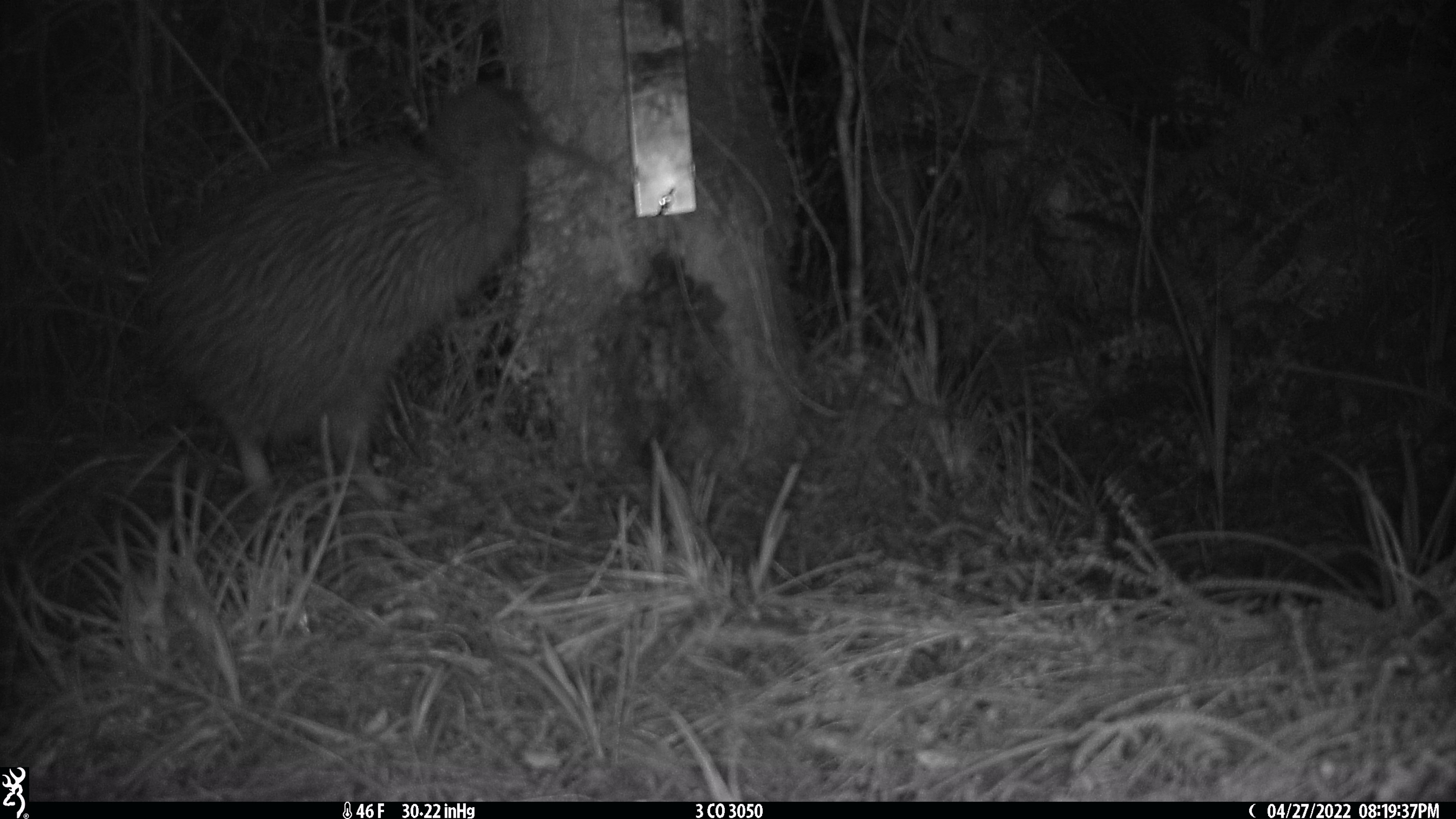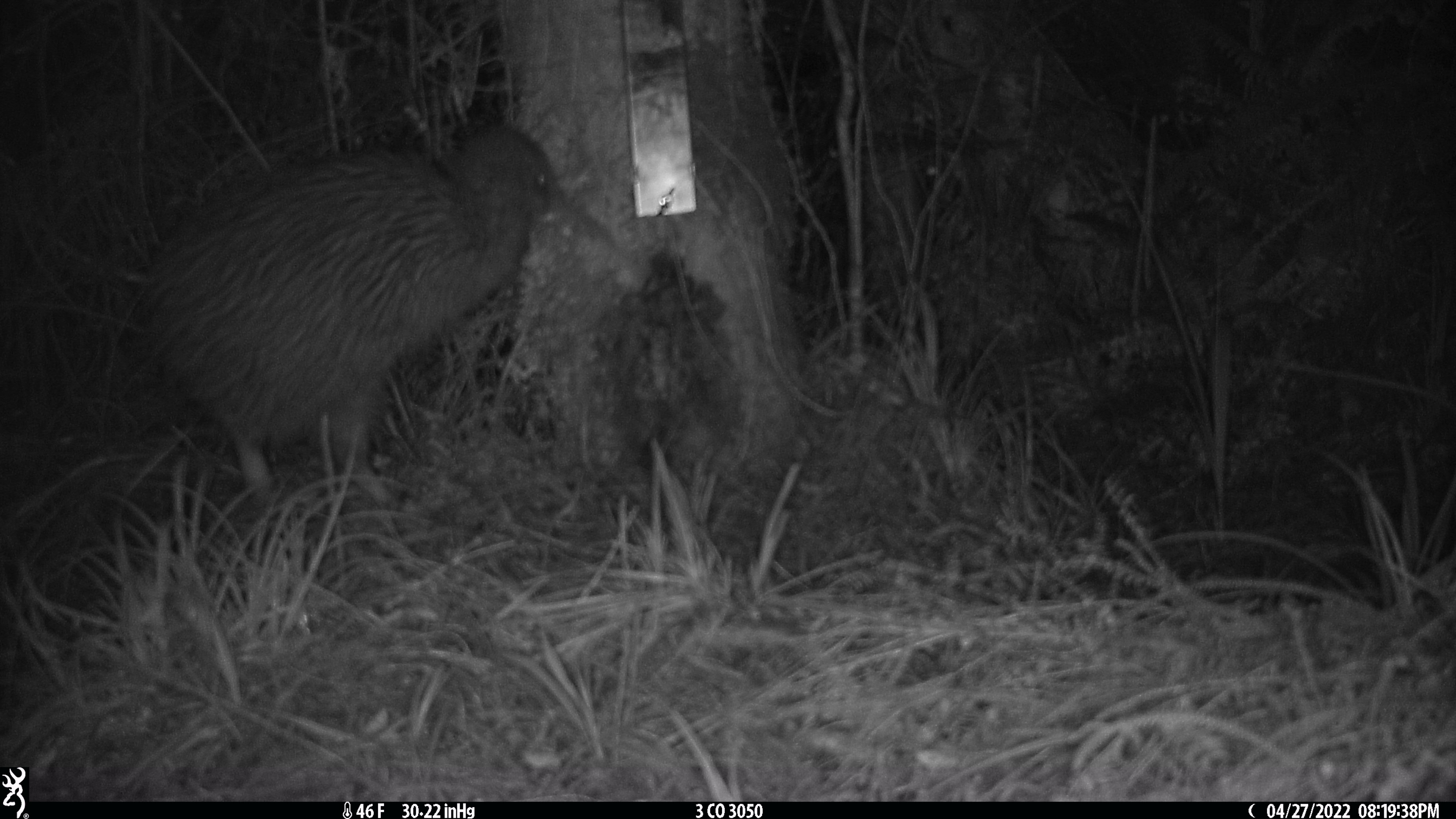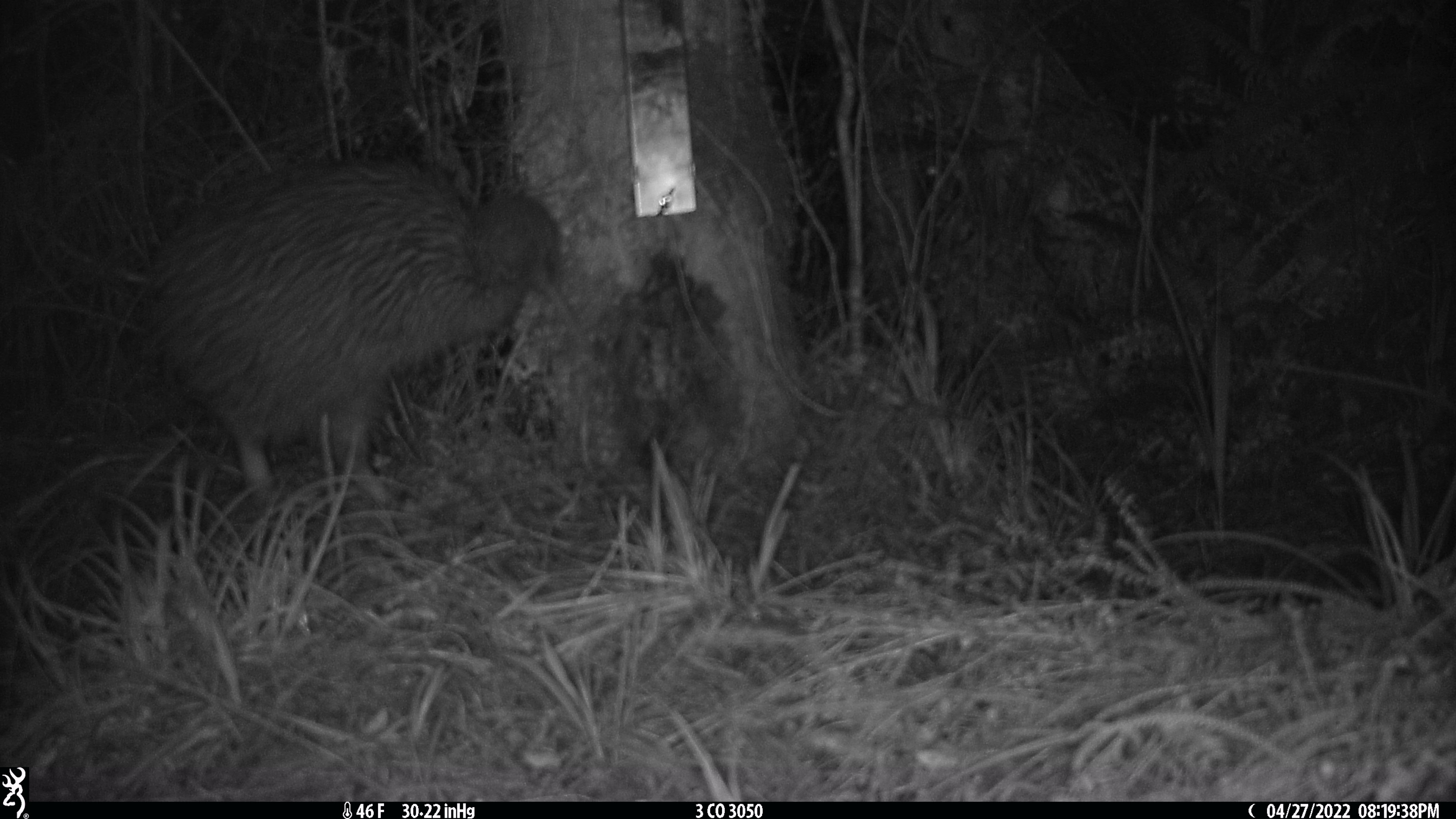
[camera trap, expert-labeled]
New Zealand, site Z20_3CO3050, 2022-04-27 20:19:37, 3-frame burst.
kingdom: Animalia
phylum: Chordata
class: Aves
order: Apterygiformes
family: Apterygidae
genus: Apteryx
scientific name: Apteryx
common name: kiwi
Kiwi (Apteryx).